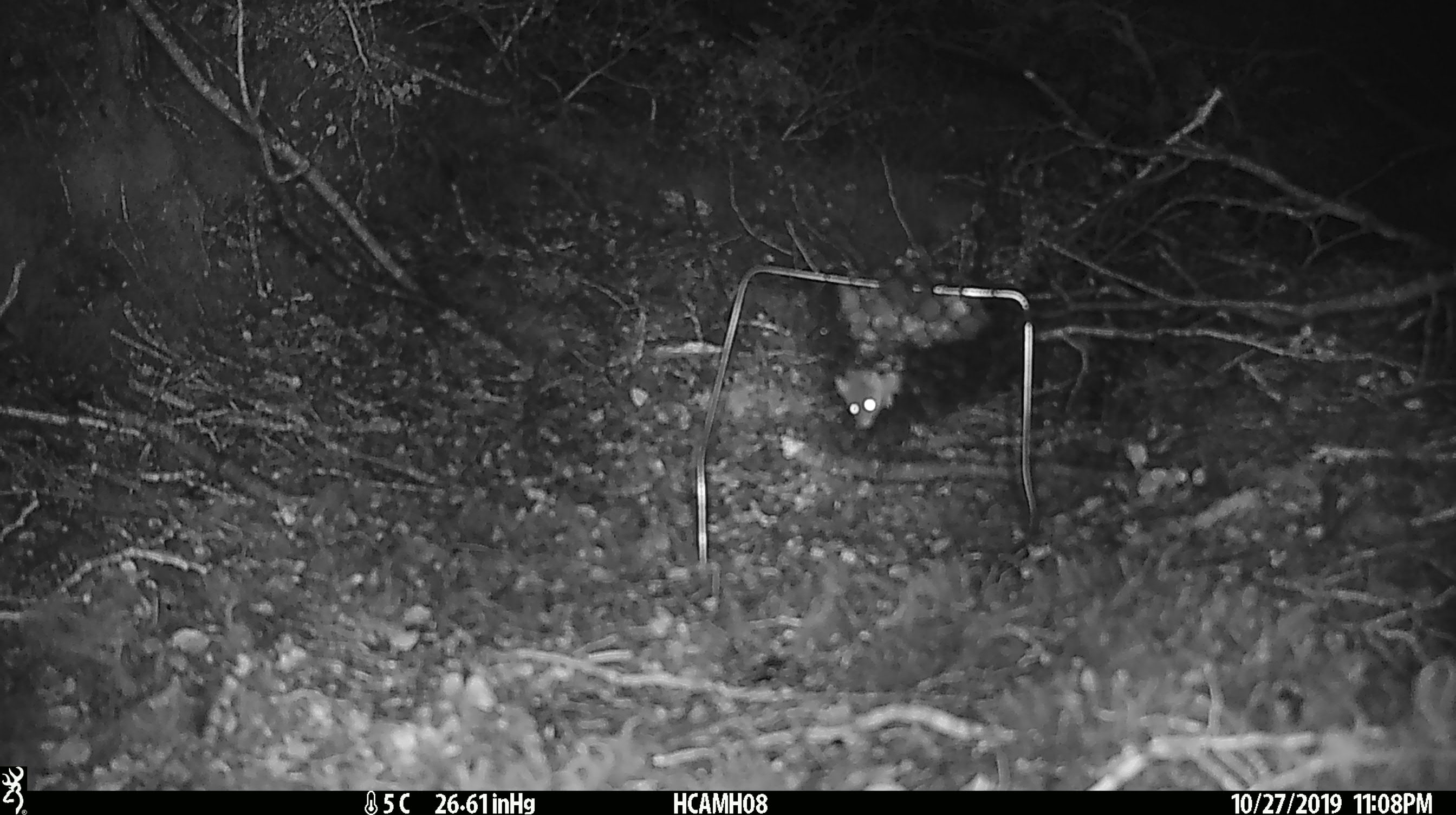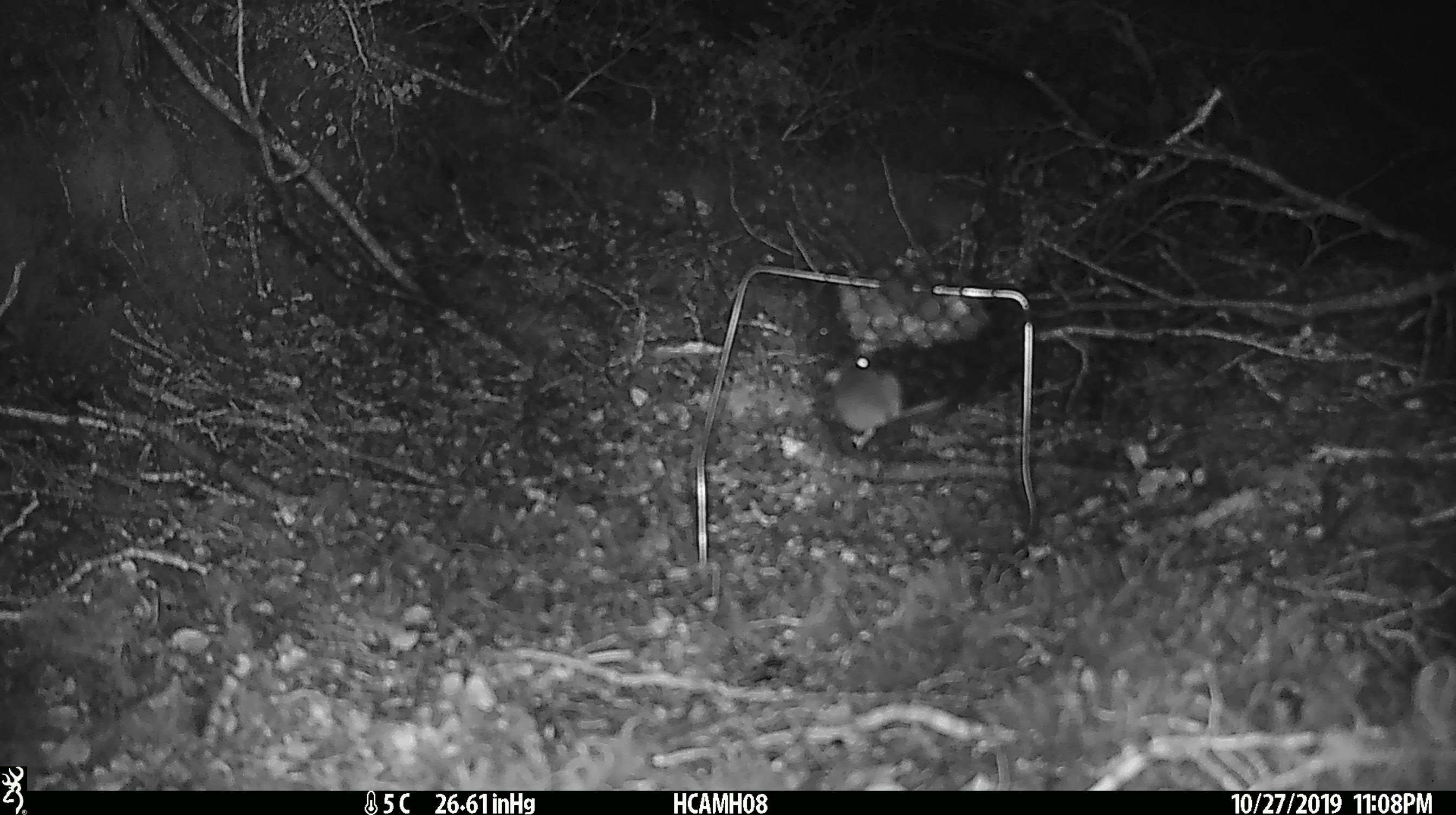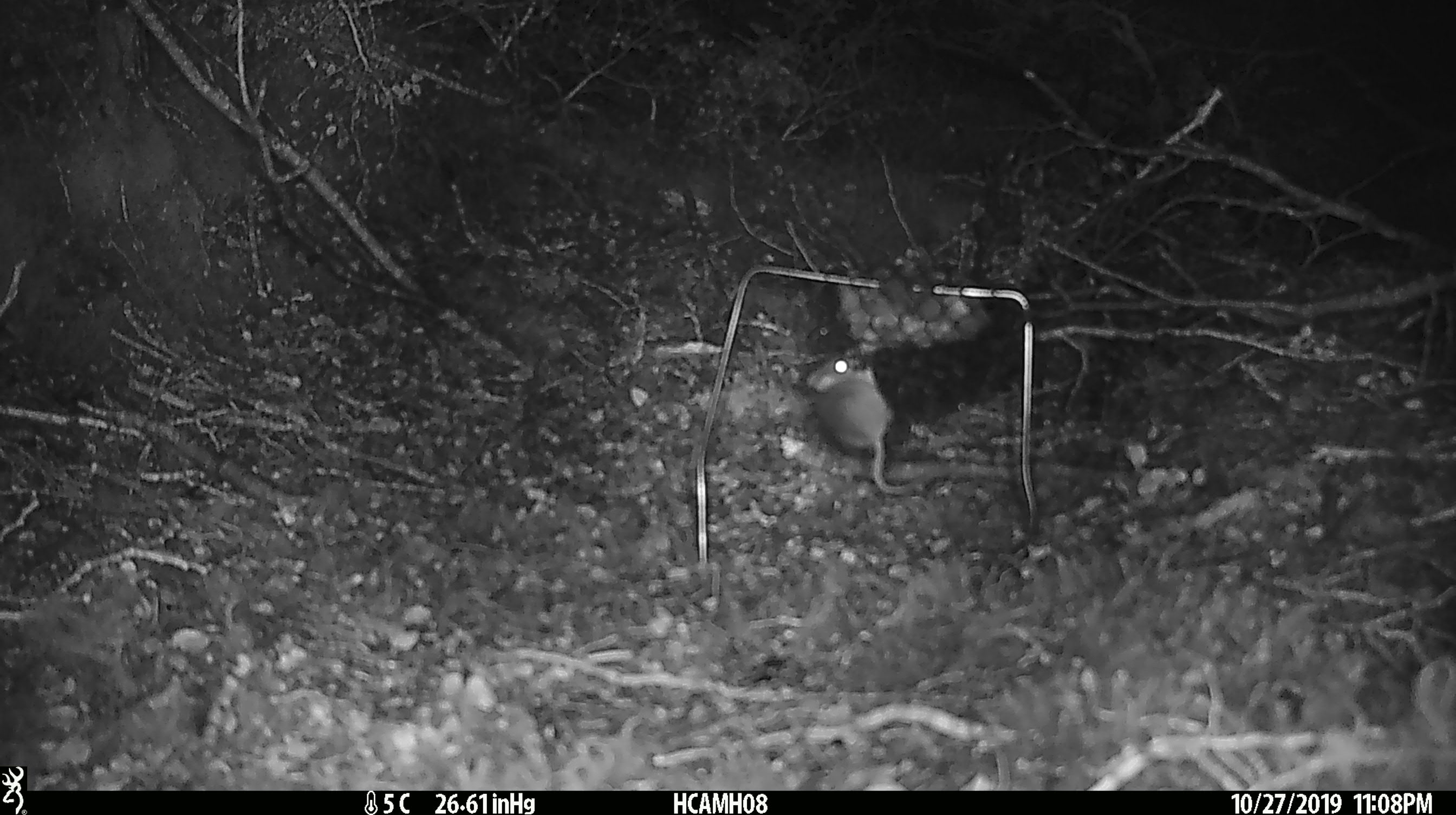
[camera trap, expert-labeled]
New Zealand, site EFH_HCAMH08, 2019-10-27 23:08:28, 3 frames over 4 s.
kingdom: Animalia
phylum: Chordata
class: Mammalia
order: Rodentia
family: Muridae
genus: Mus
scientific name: Mus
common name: mouse